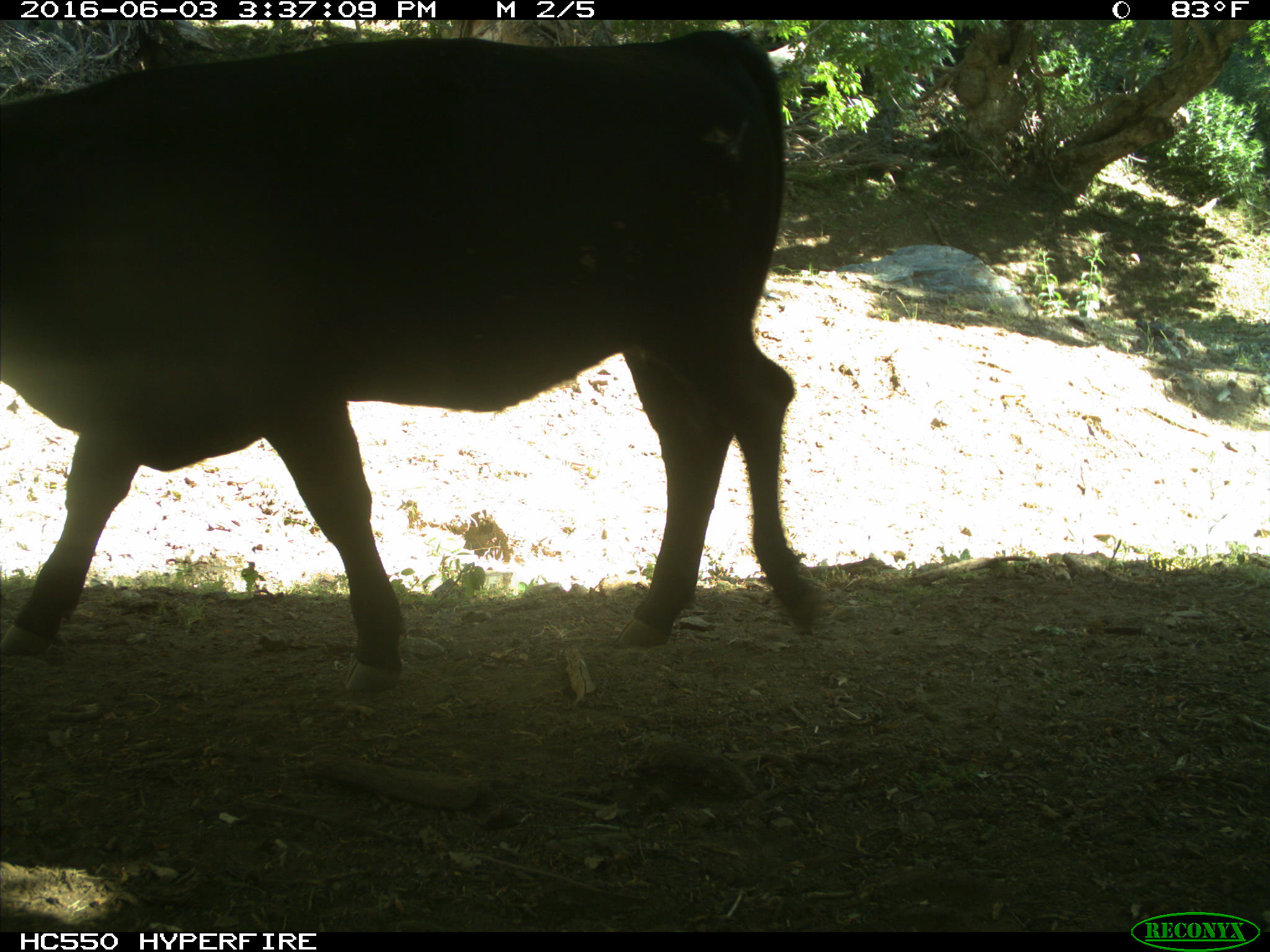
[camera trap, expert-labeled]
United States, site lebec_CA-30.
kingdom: Animalia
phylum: Chordata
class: Mammalia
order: Artiodactyla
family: Bovidae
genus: Bos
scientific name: Bos taurus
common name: domestic cow